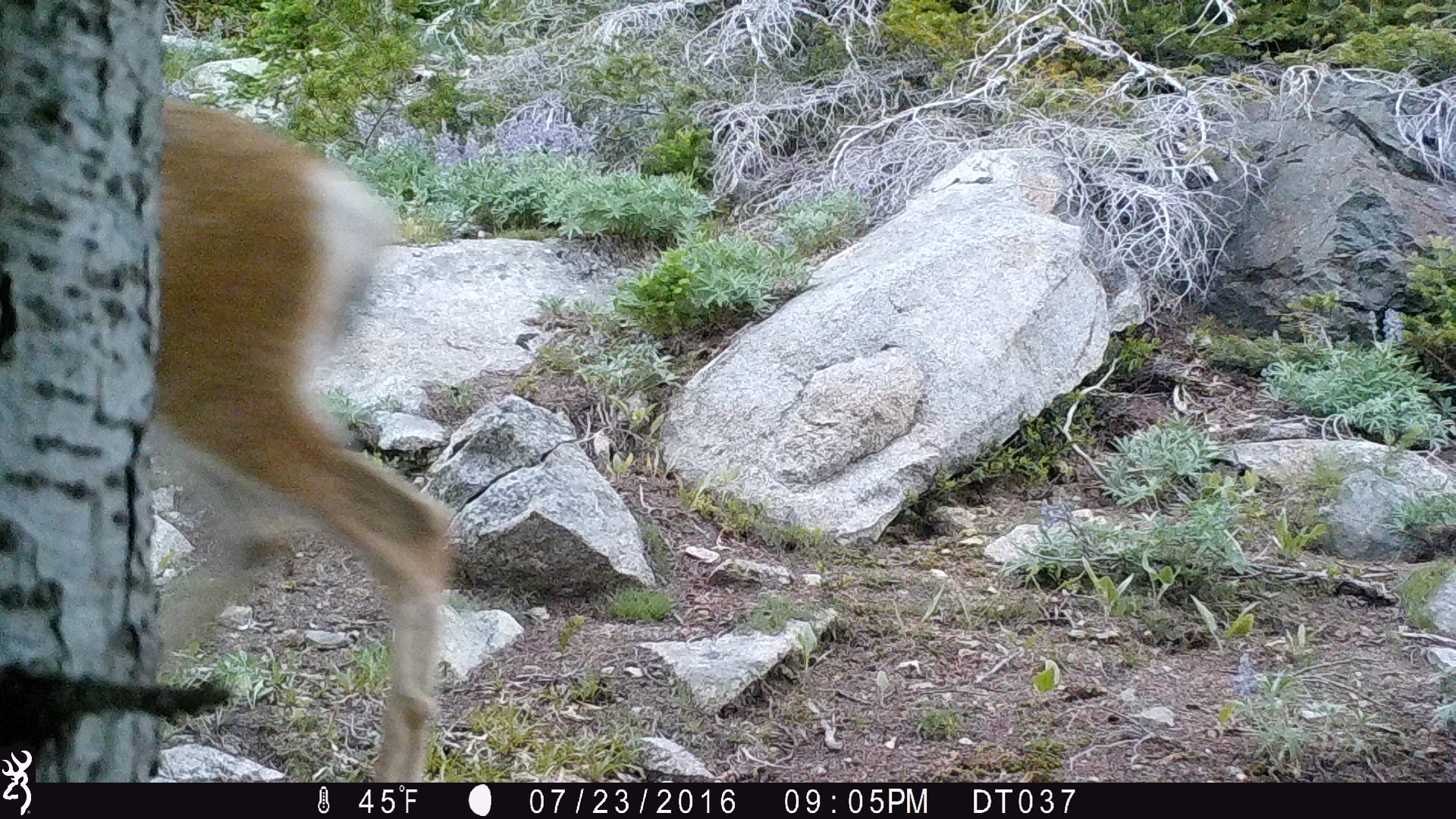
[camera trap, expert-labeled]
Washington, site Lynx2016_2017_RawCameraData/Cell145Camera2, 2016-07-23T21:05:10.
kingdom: Animalia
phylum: Chordata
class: Mammalia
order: Artiodactyla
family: Cervidae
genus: Odocoileus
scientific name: Odocoileus hemionus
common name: mule deer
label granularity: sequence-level